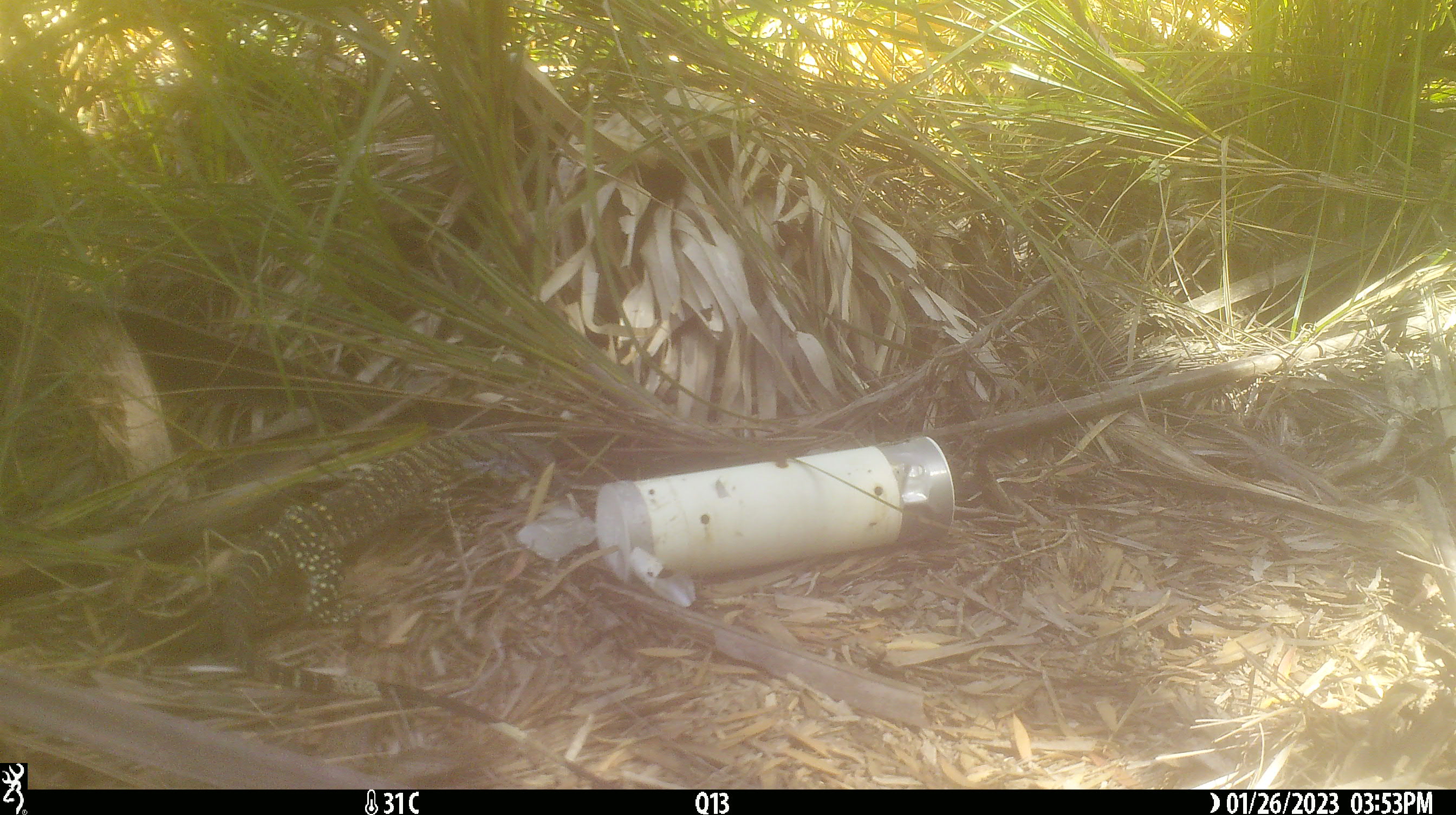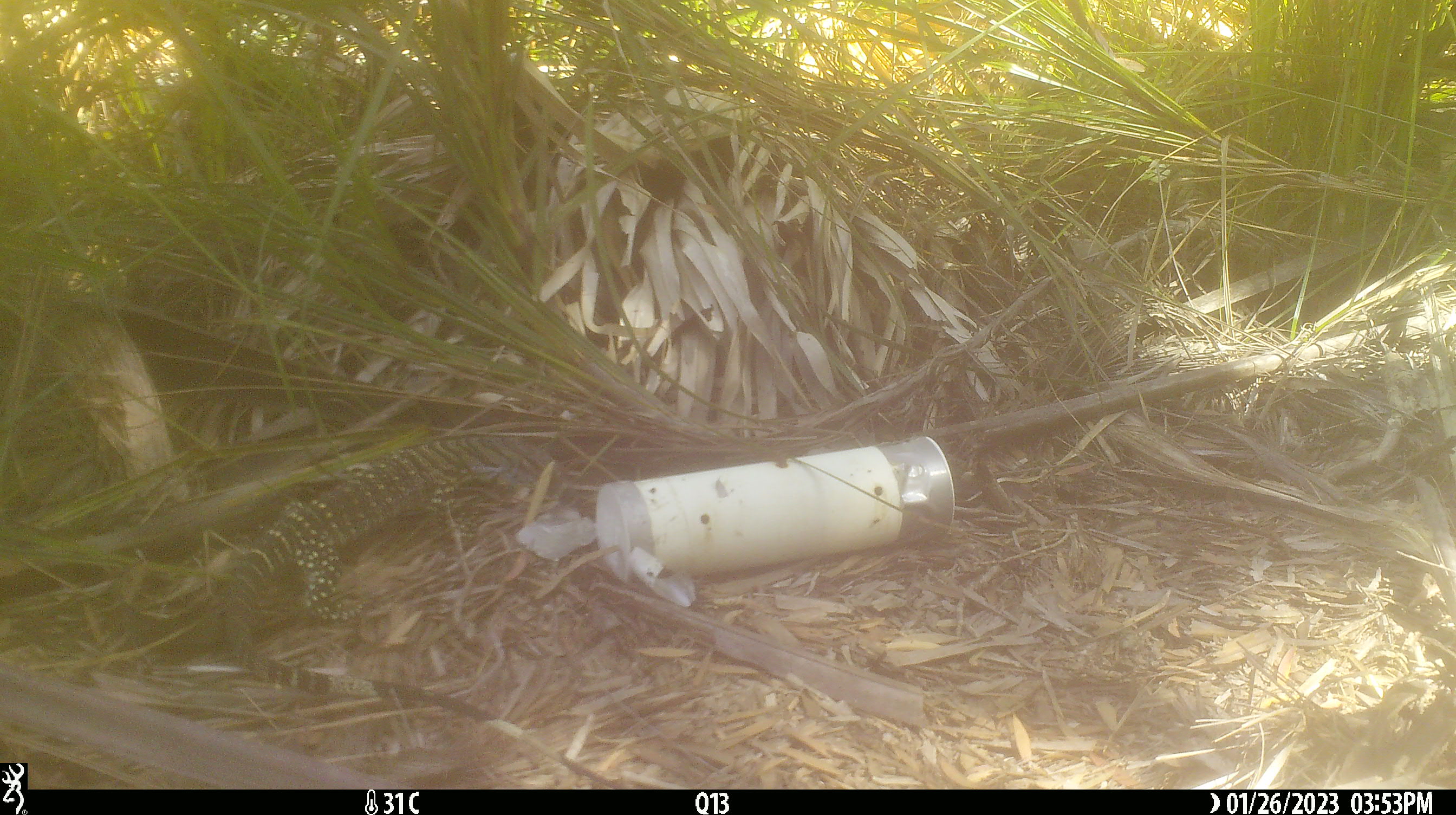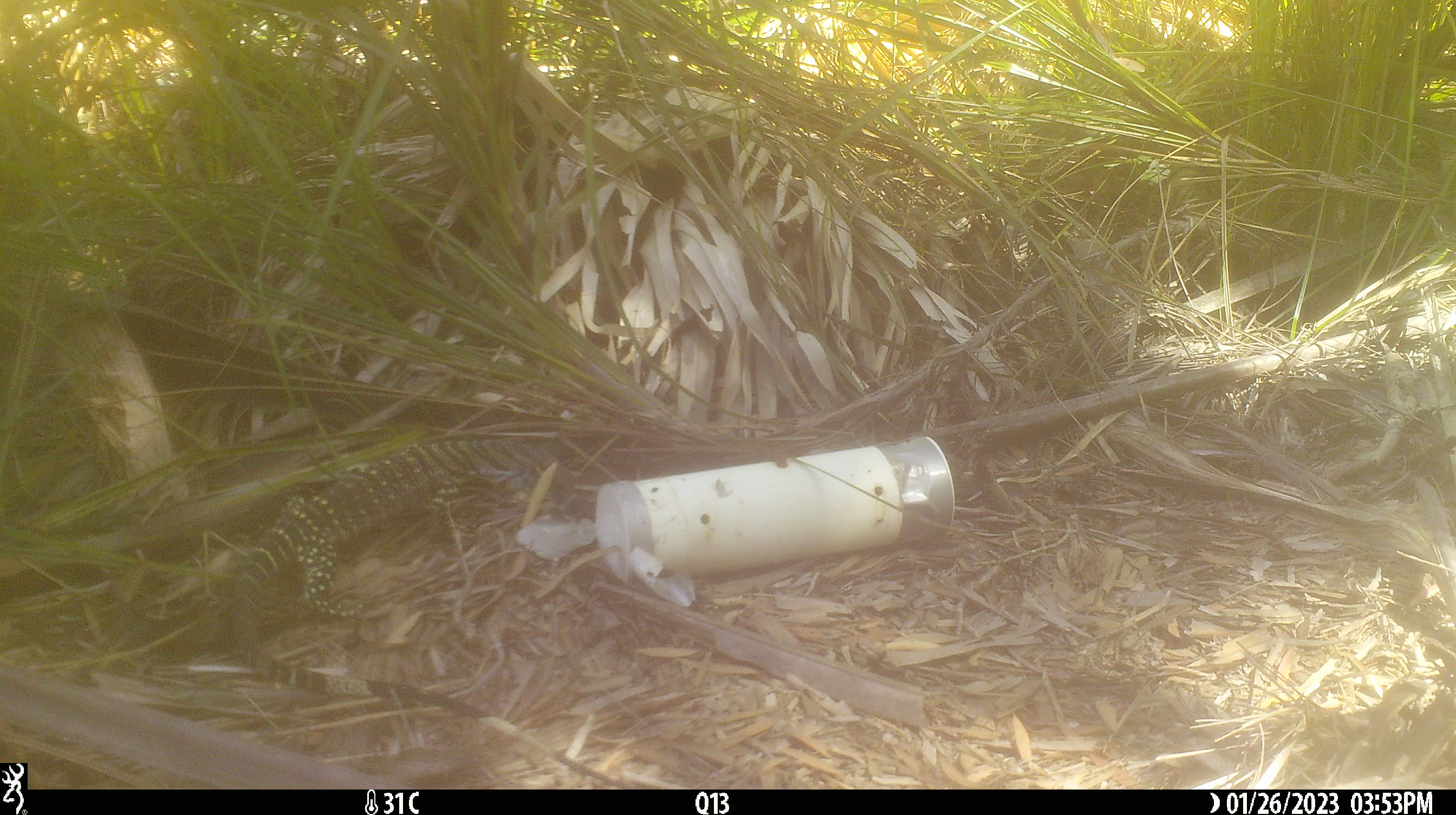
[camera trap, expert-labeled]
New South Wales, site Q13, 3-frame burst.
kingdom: Animalia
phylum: Chordata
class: Reptilia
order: Squamata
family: Varanidae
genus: Varanus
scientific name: Varanus varius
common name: lace monitor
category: goanna